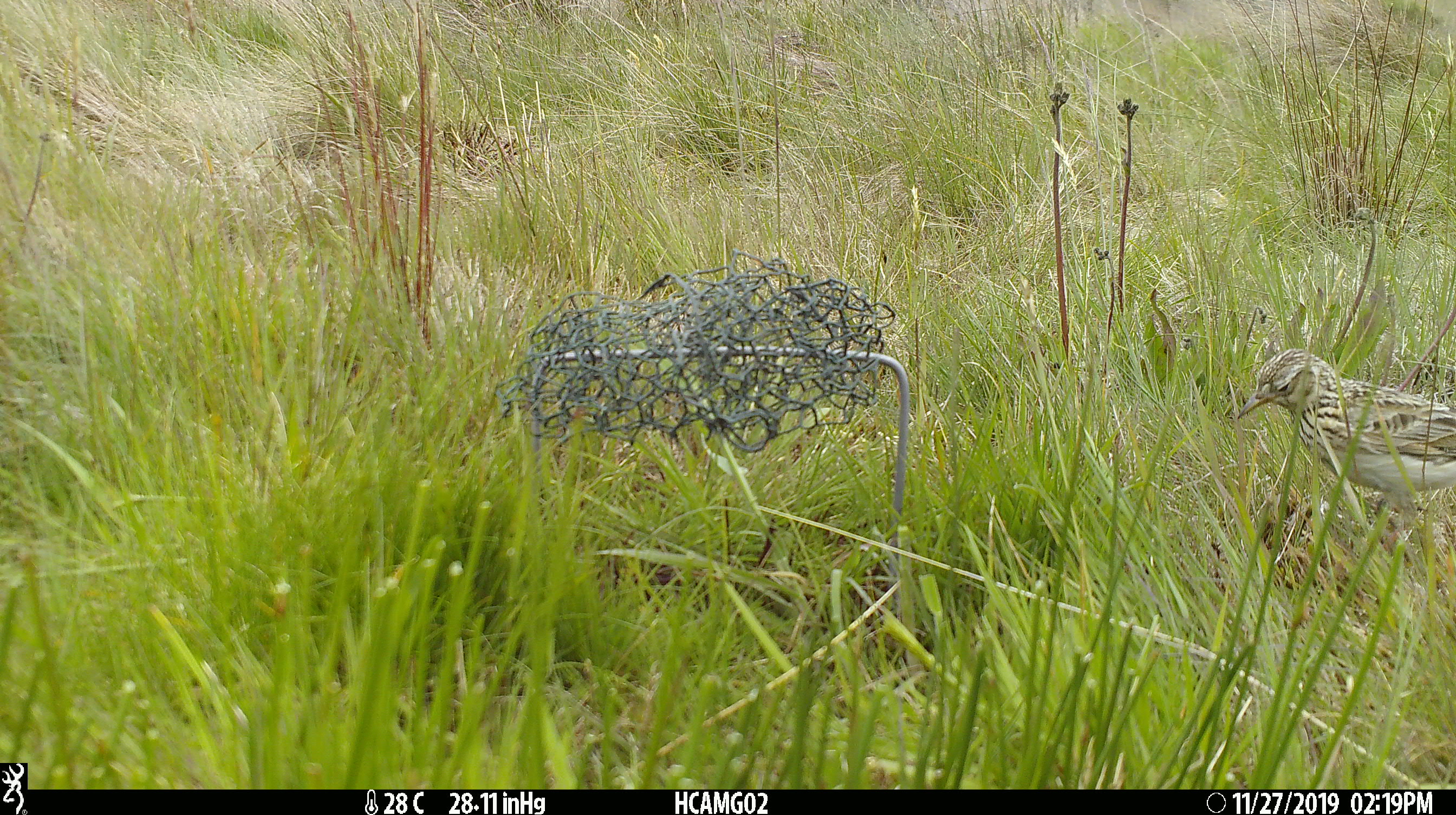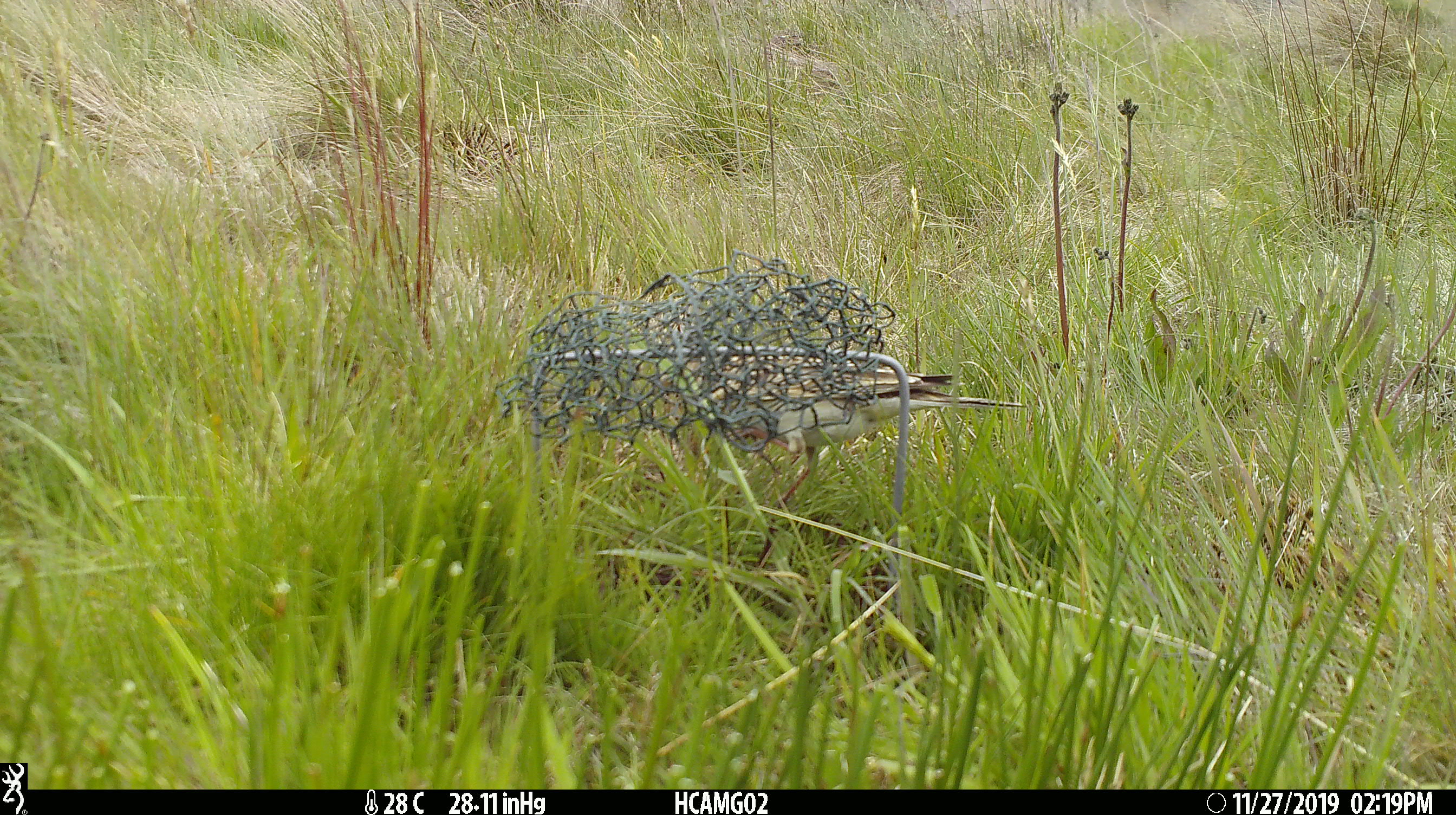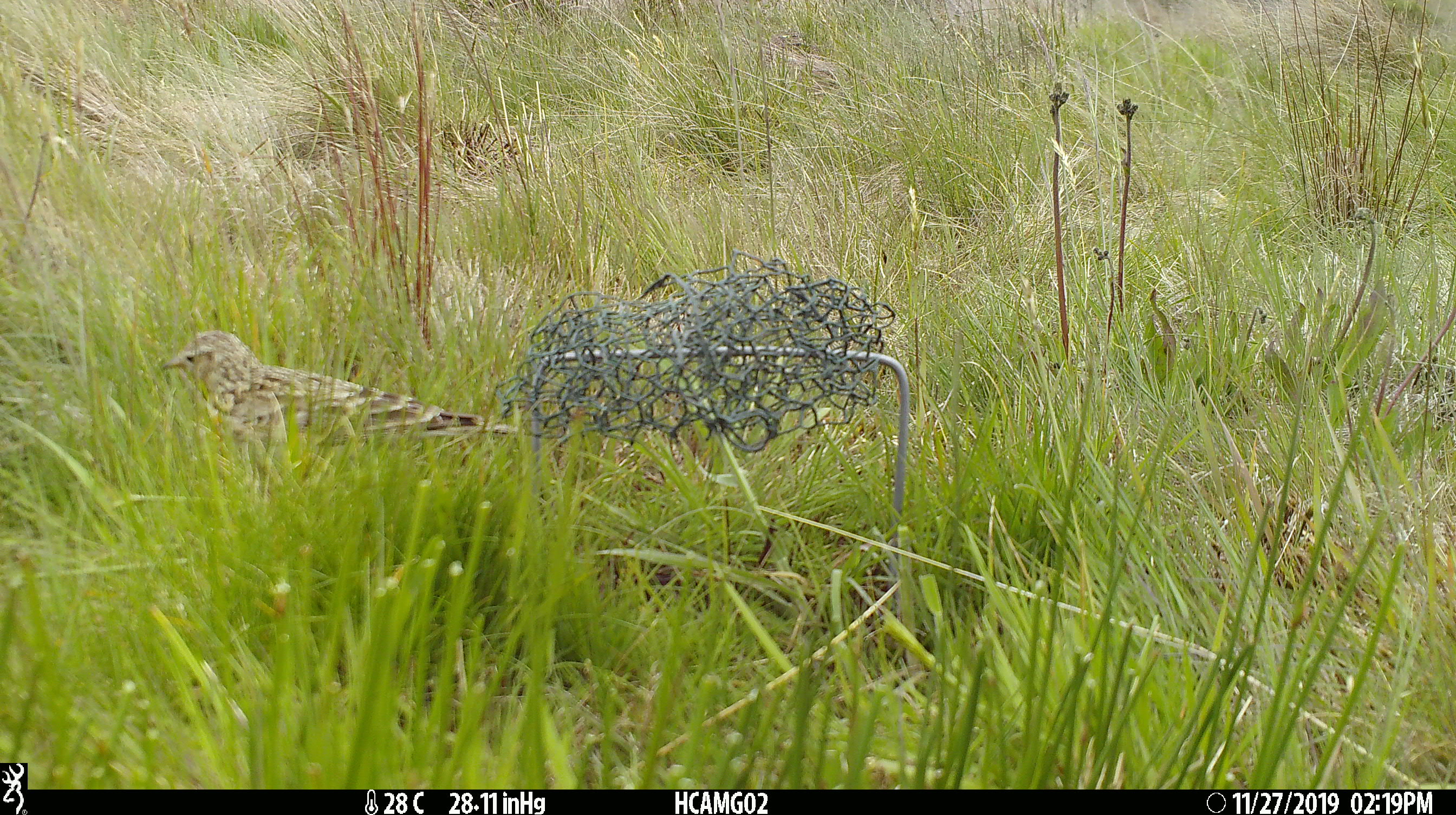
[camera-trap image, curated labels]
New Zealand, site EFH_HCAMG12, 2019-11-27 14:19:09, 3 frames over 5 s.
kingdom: Animalia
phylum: Chordata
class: Aves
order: Passeriformes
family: Motacillidae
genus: Anthus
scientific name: Anthus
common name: pipit